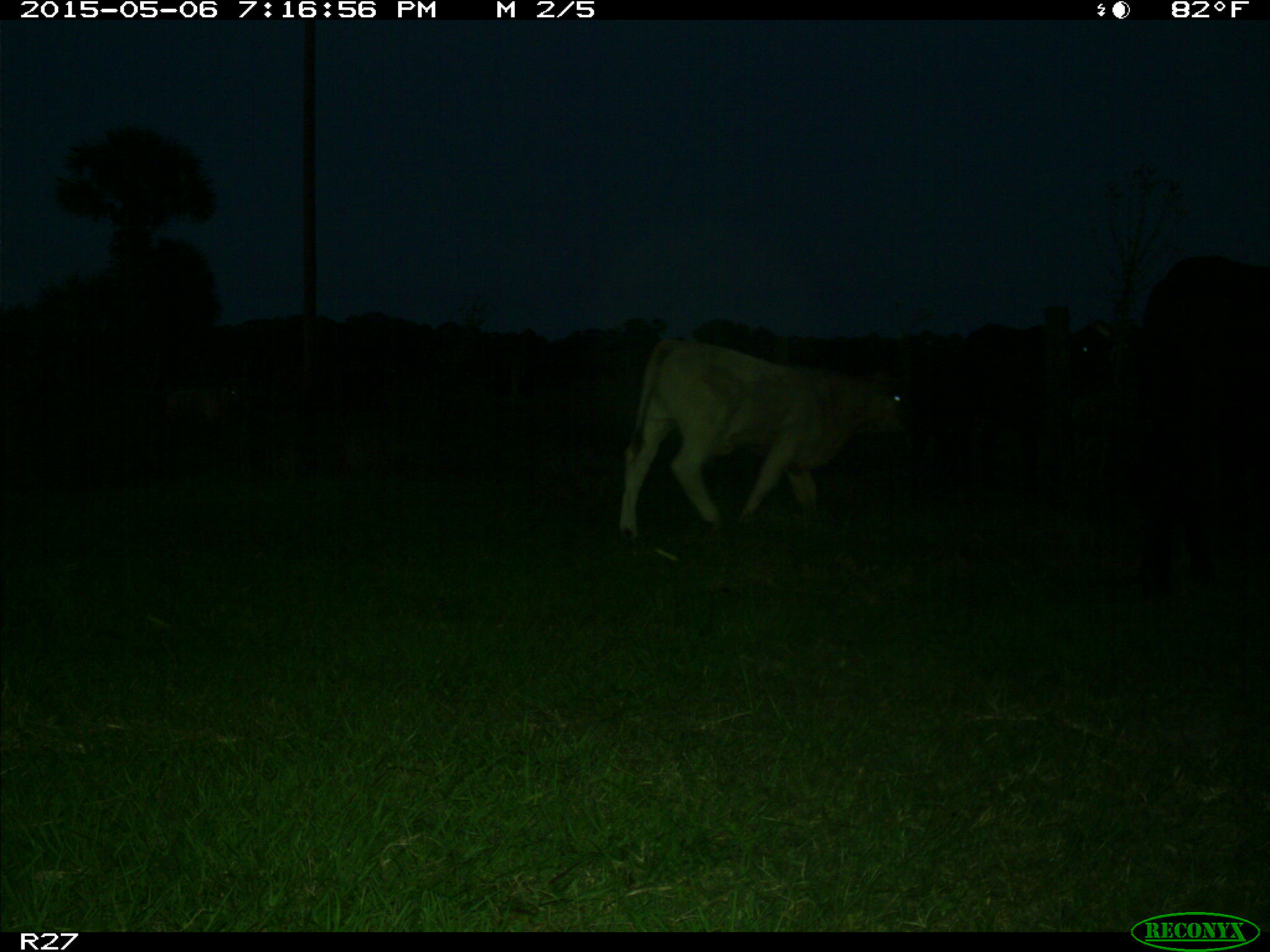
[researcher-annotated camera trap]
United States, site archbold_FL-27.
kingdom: Animalia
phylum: Chordata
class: Mammalia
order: Artiodactyla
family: Bovidae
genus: Bos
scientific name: Bos taurus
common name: domestic cow